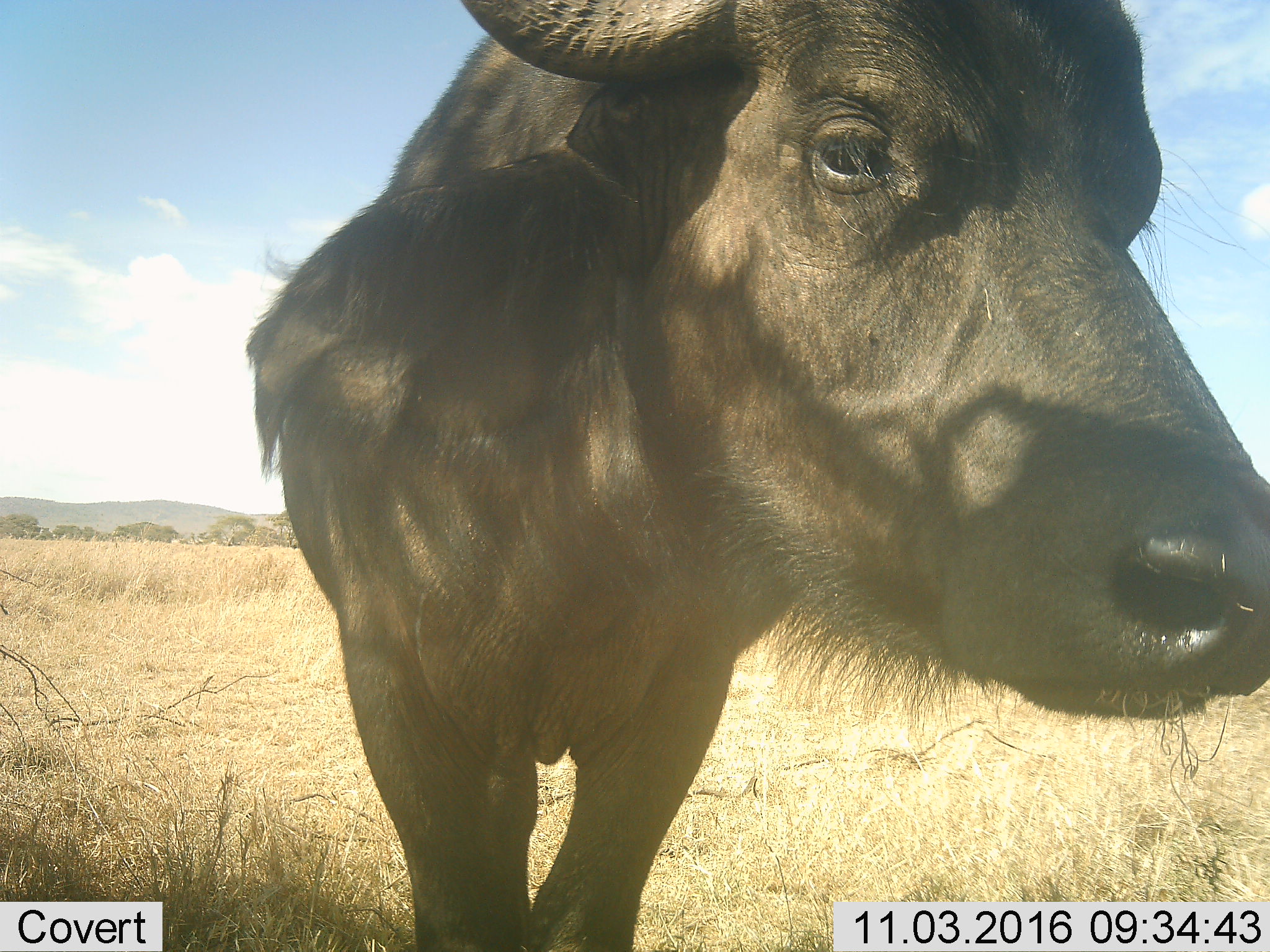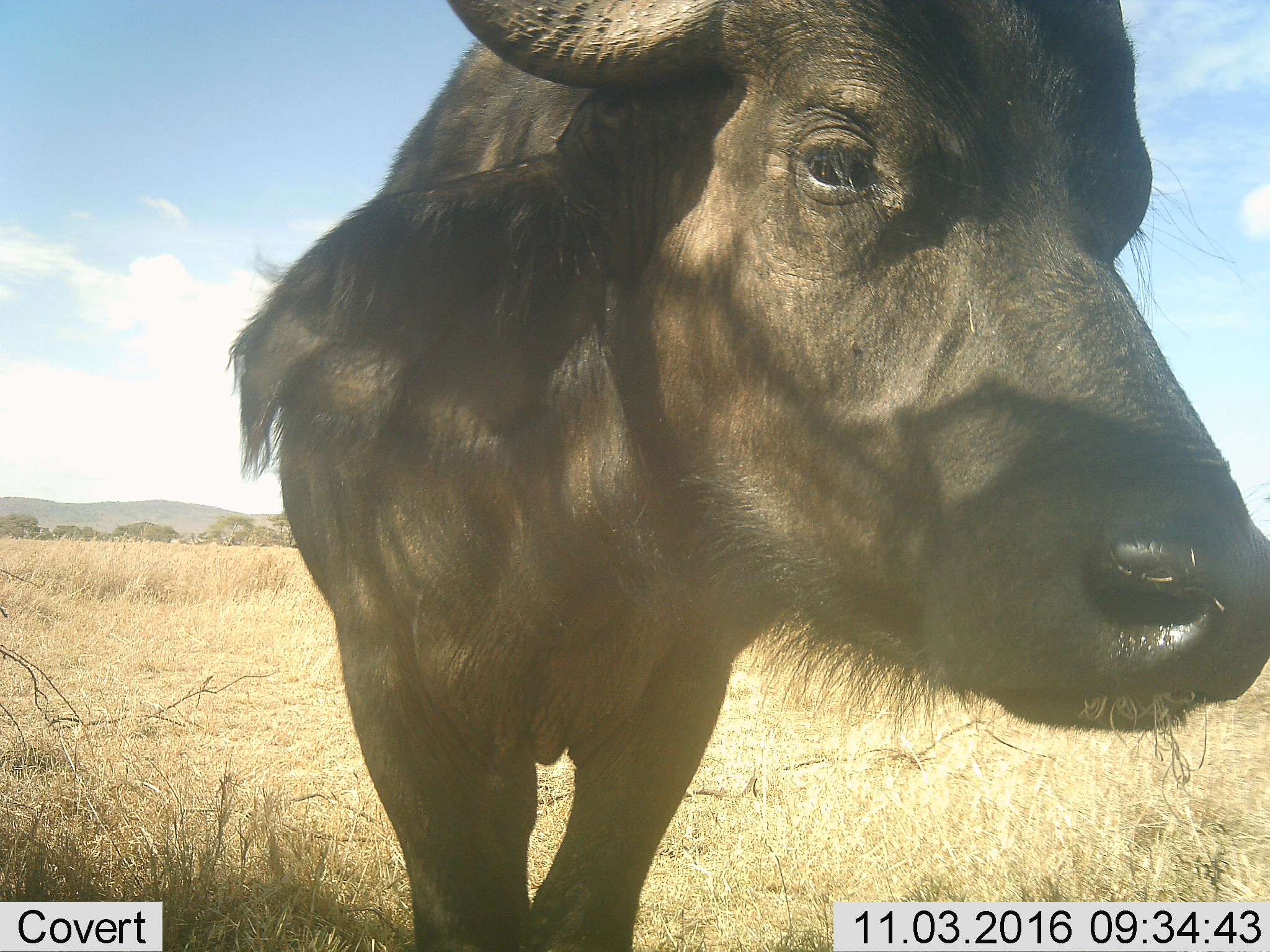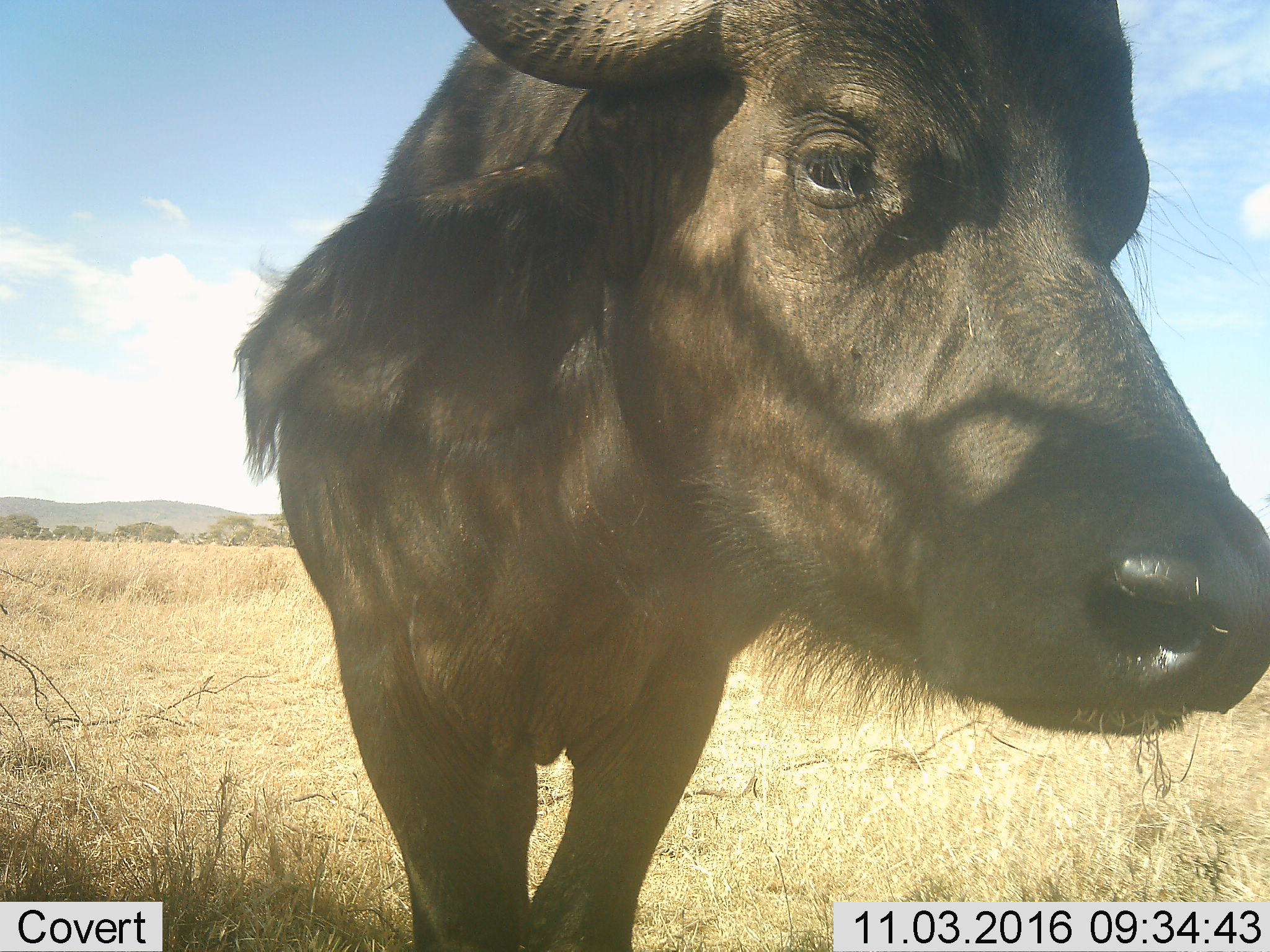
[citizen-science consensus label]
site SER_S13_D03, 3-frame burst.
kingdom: Animalia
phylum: Chordata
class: Mammalia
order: Artiodactyla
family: Bovidae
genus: Syncerus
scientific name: Syncerus caffer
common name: african buffalo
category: buffalo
Buffalo (african buffalo) (Syncerus caffer), count 1. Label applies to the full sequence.